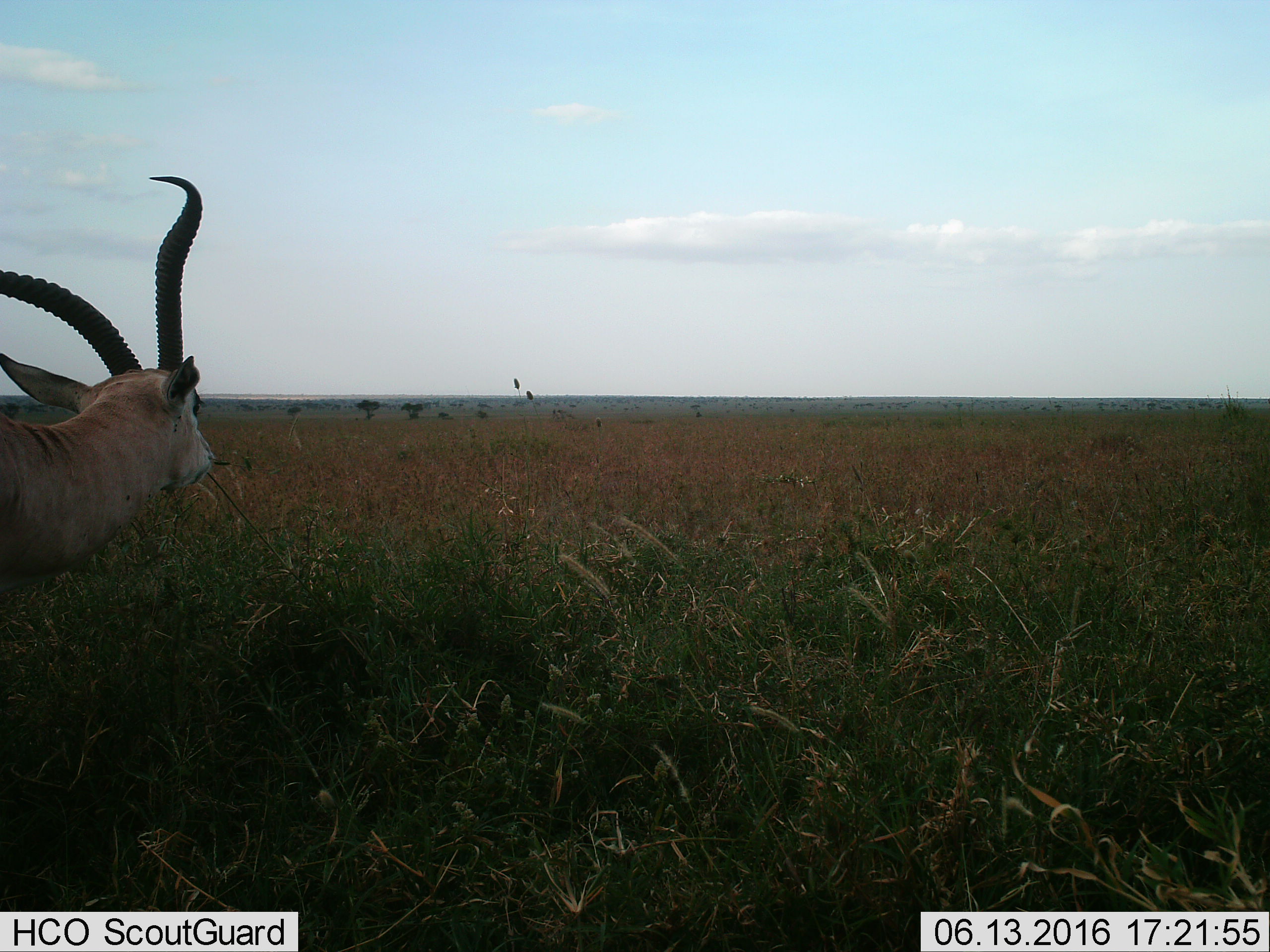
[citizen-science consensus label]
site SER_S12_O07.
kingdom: Animalia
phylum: Chordata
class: Mammalia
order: Artiodactyla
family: Bovidae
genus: Eudorcas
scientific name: Eudorcas thomsonii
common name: thomson's gazelle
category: gazellethomsons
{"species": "gazellethomsons (thomson's gazelle) (Eudorcas thomsonii)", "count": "1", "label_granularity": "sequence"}